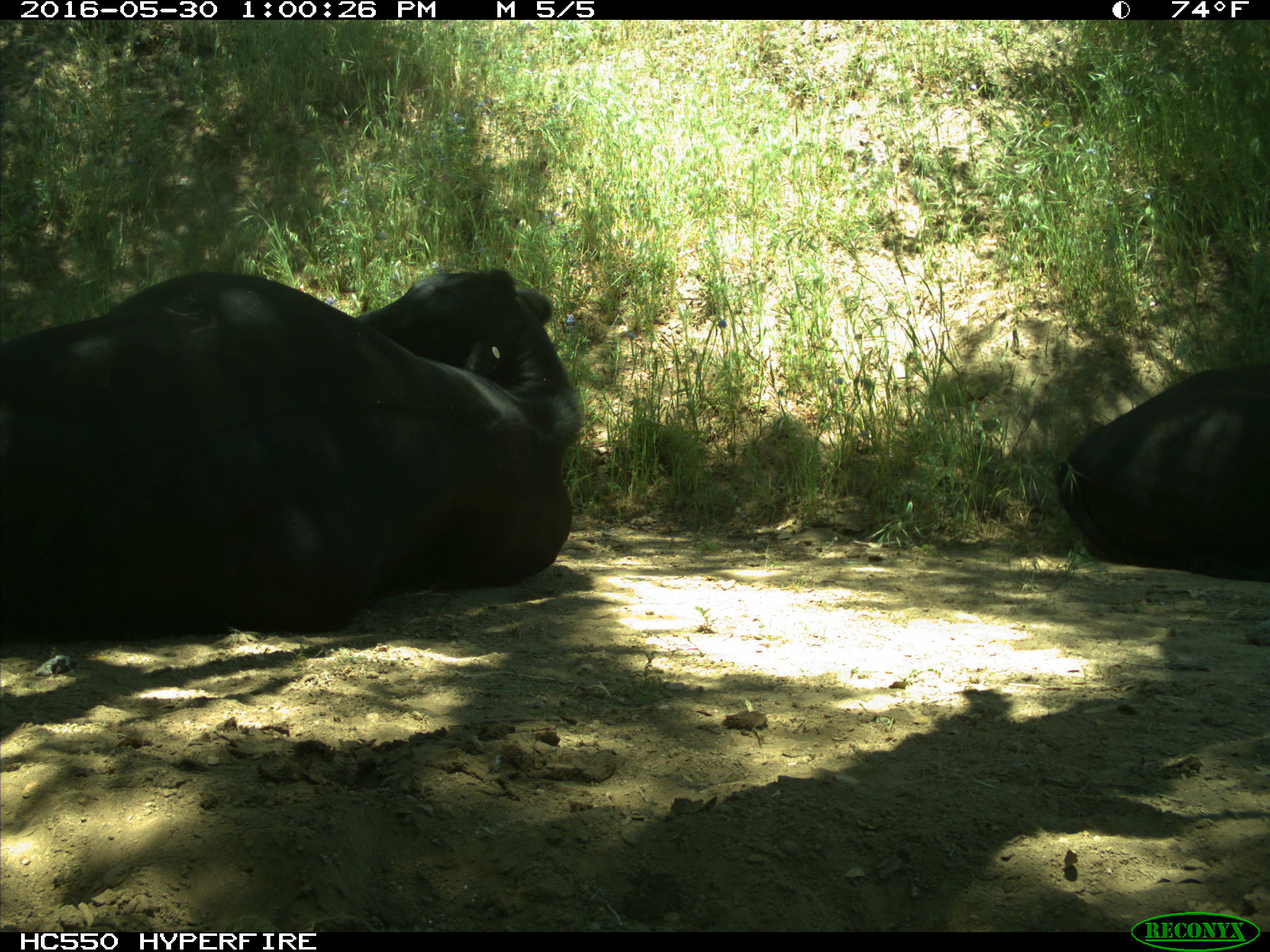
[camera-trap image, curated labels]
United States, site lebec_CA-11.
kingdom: Animalia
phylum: Chordata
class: Mammalia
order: Artiodactyla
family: Bovidae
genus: Bos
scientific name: Bos taurus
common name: domestic cow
Bos taurus (domestic cow).